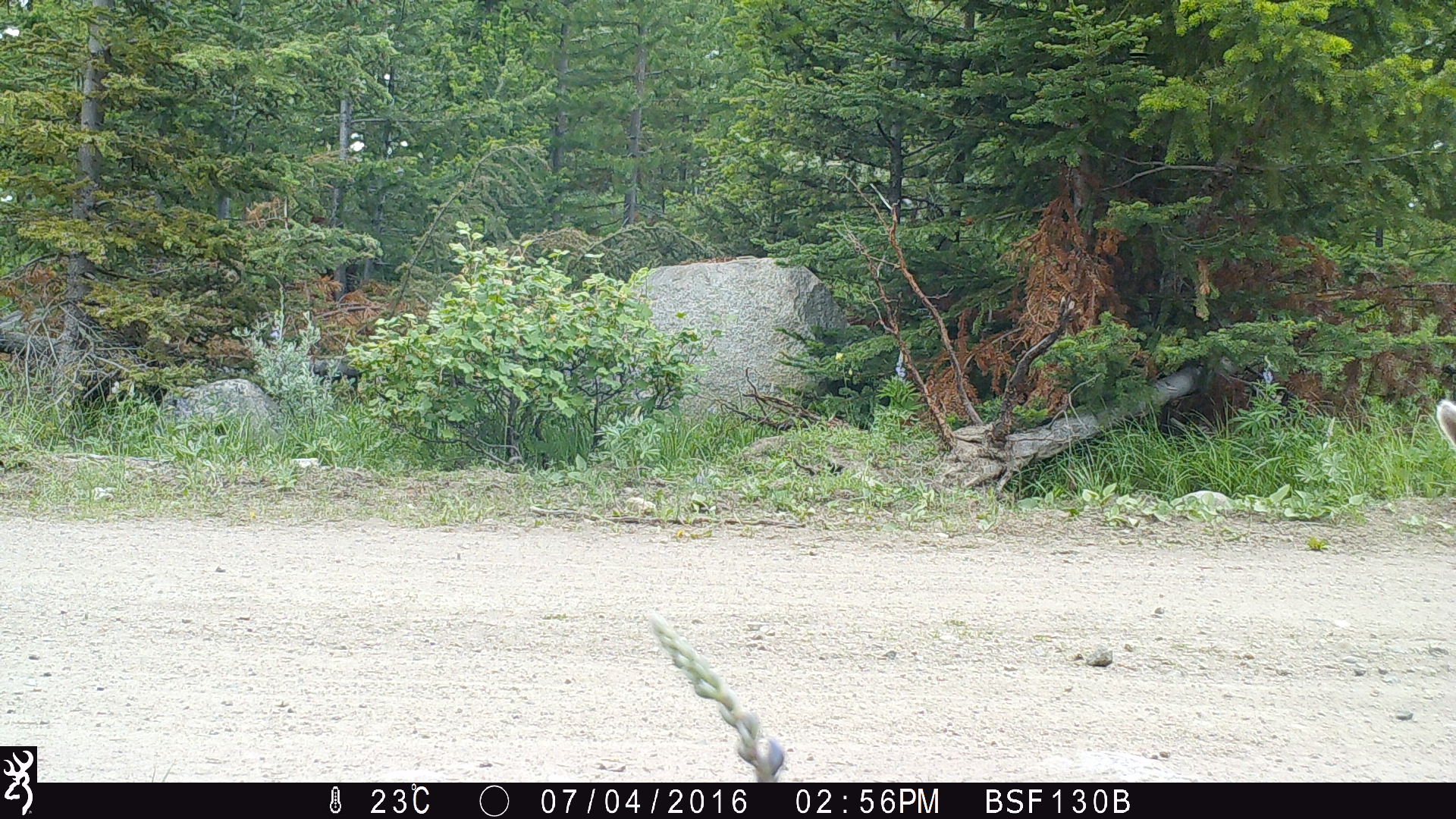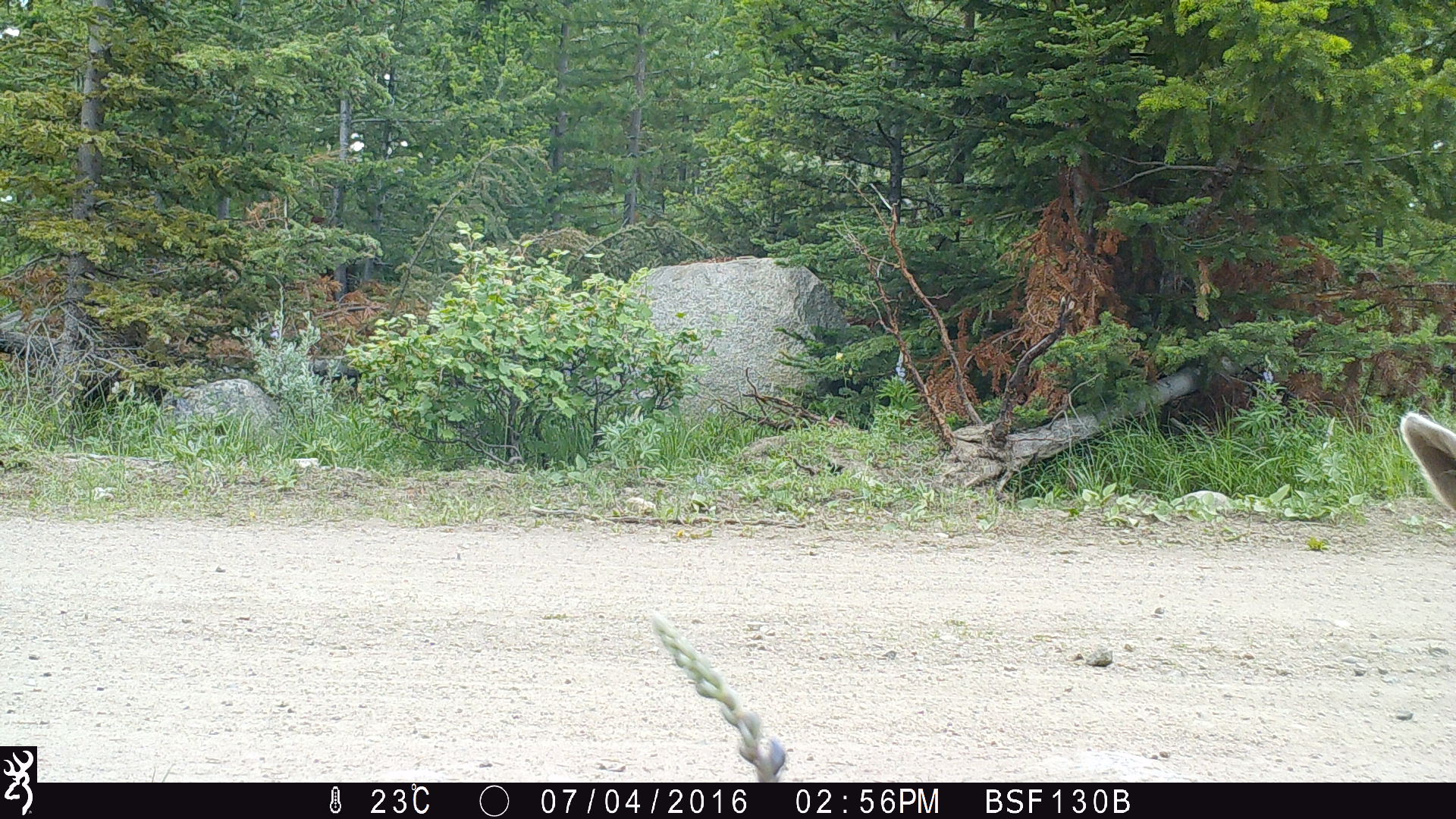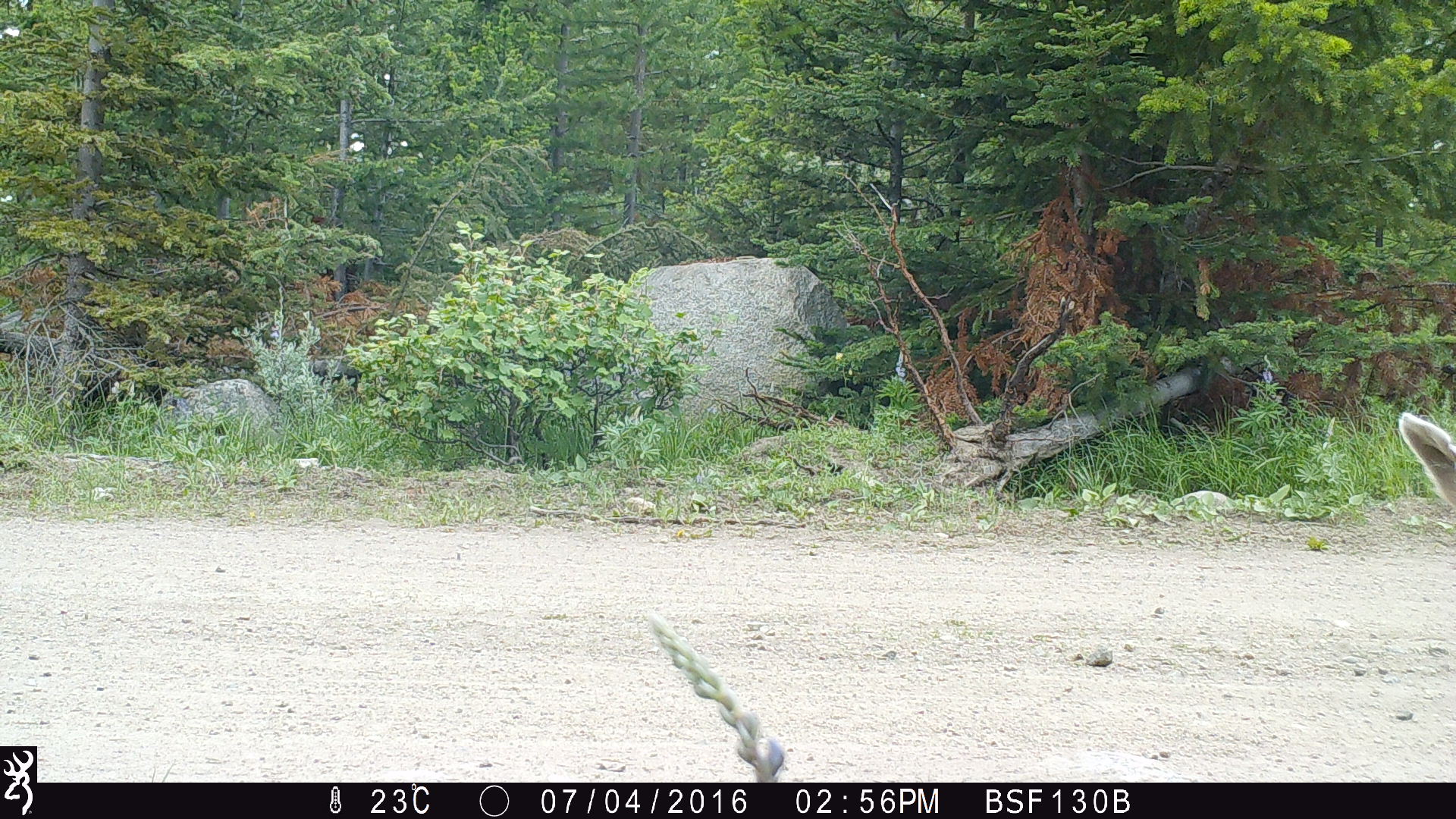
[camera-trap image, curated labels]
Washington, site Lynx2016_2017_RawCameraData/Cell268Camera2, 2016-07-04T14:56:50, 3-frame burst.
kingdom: Animalia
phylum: Chordata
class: Mammalia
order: Artiodactyla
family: Bovidae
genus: Bos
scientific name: Bos taurus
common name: domestic cattle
Domestic cattle (Bos taurus). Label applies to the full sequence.